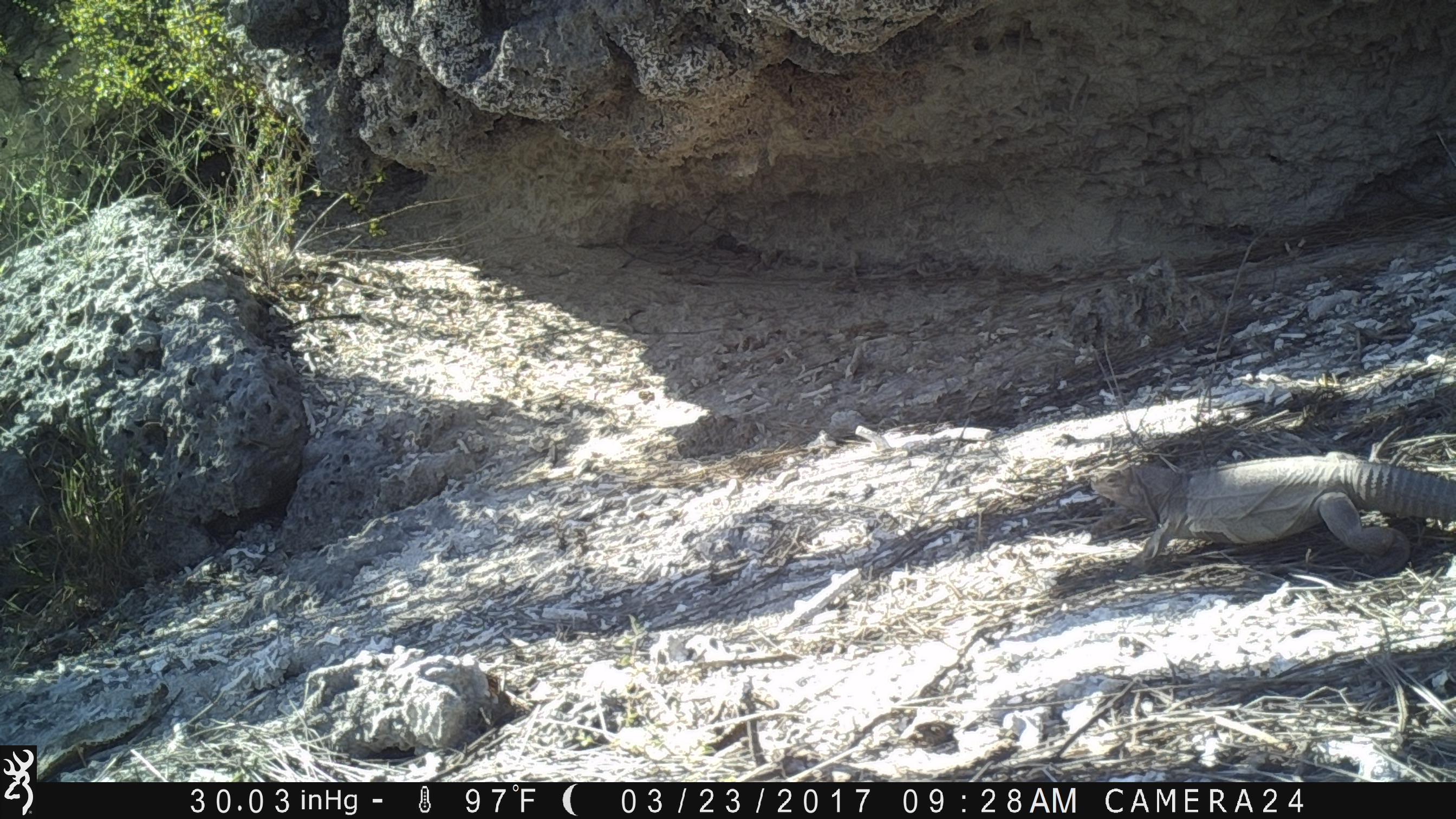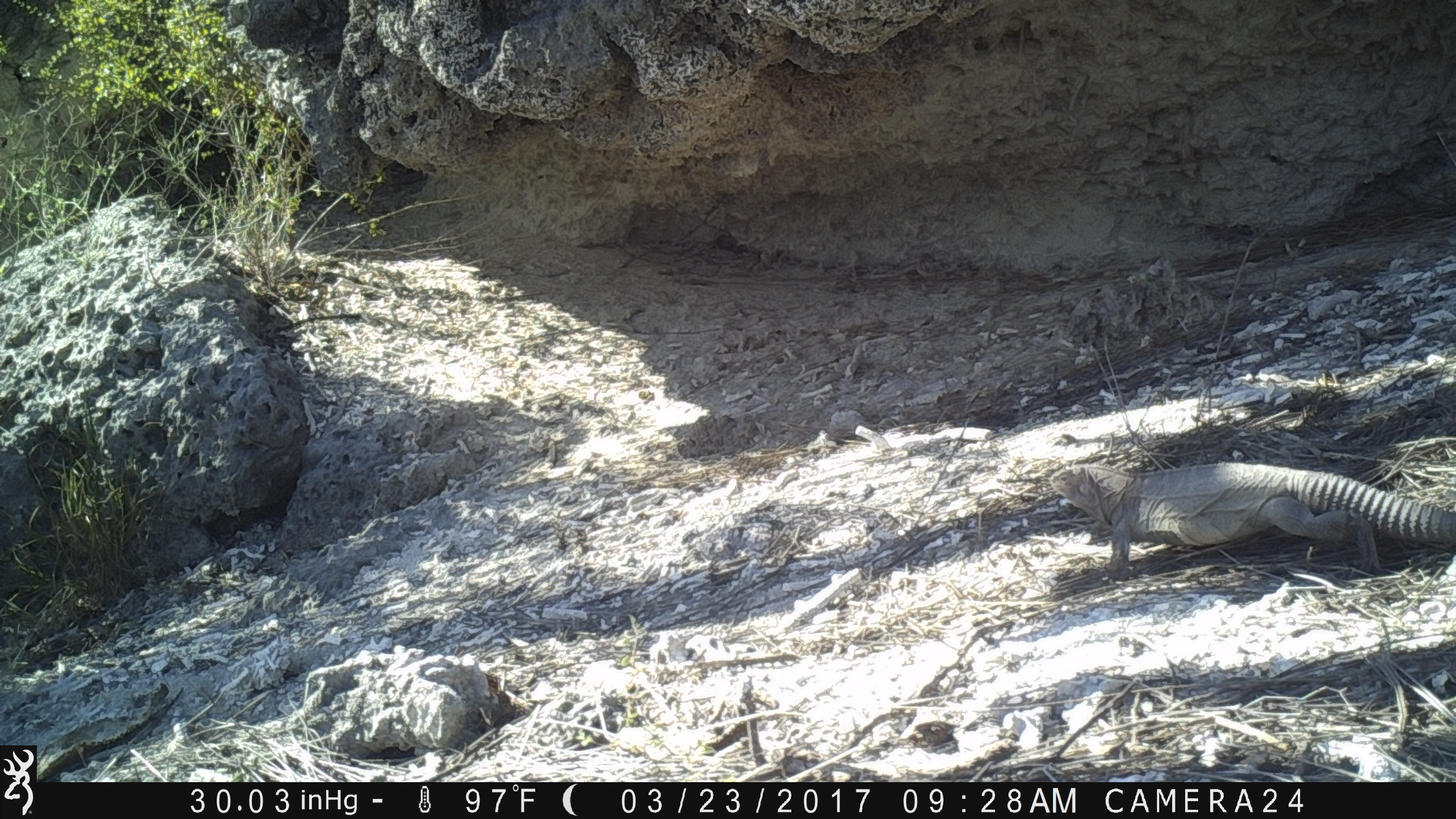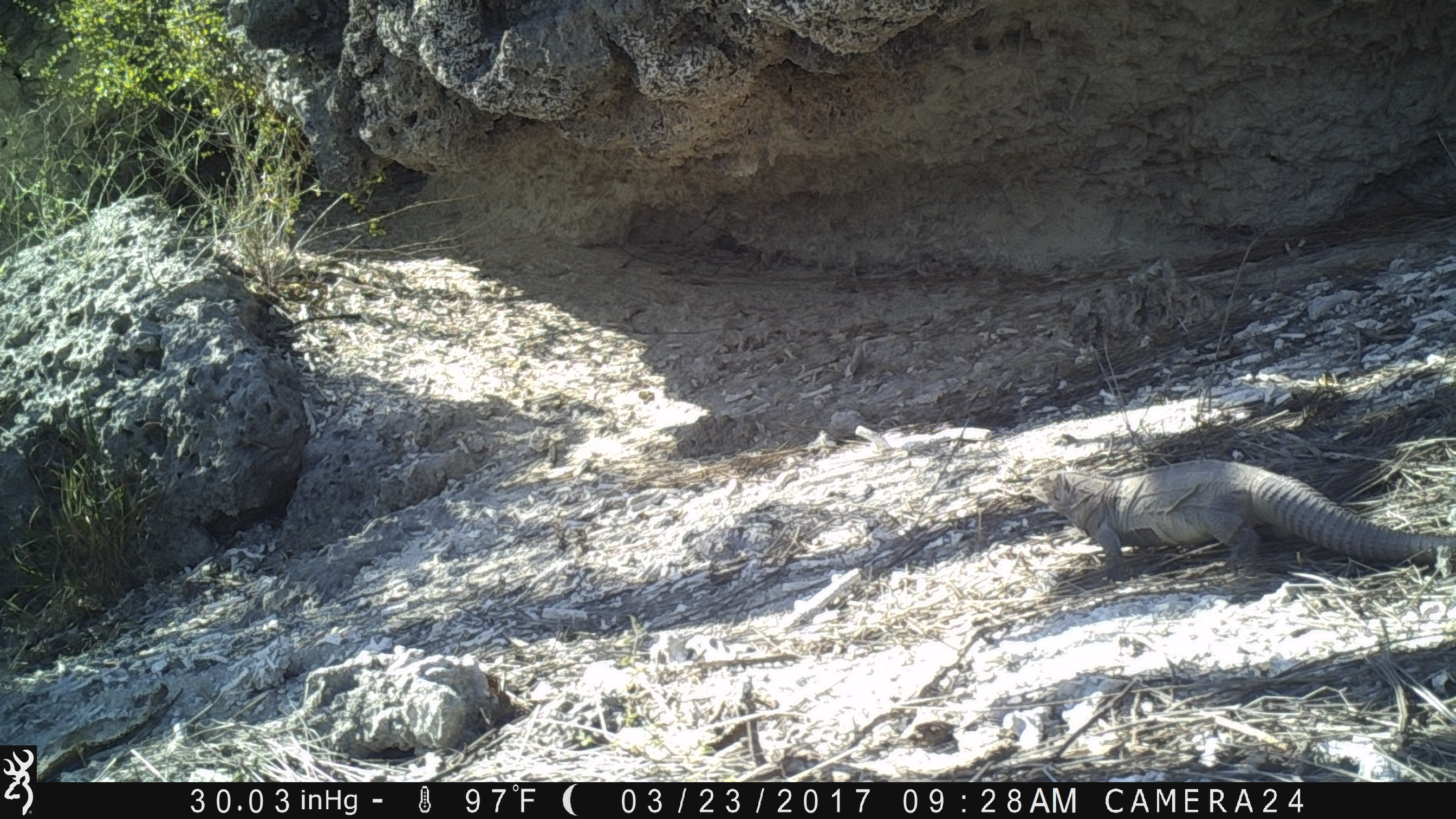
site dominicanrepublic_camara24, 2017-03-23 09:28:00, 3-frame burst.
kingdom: Animalia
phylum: Chordata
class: Reptilia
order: Squamata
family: Iguanidae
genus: Iguana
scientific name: Iguana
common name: typical iguanas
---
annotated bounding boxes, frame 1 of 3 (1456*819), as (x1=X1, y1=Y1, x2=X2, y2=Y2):
iguana: (x1=1091, y1=452, x2=1456, y2=569)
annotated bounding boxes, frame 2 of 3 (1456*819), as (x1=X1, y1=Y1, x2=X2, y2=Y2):
iguana: (x1=1041, y1=460, x2=1449, y2=580)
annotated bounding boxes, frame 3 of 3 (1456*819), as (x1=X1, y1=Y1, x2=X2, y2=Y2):
iguana: (x1=1037, y1=459, x2=1447, y2=581)